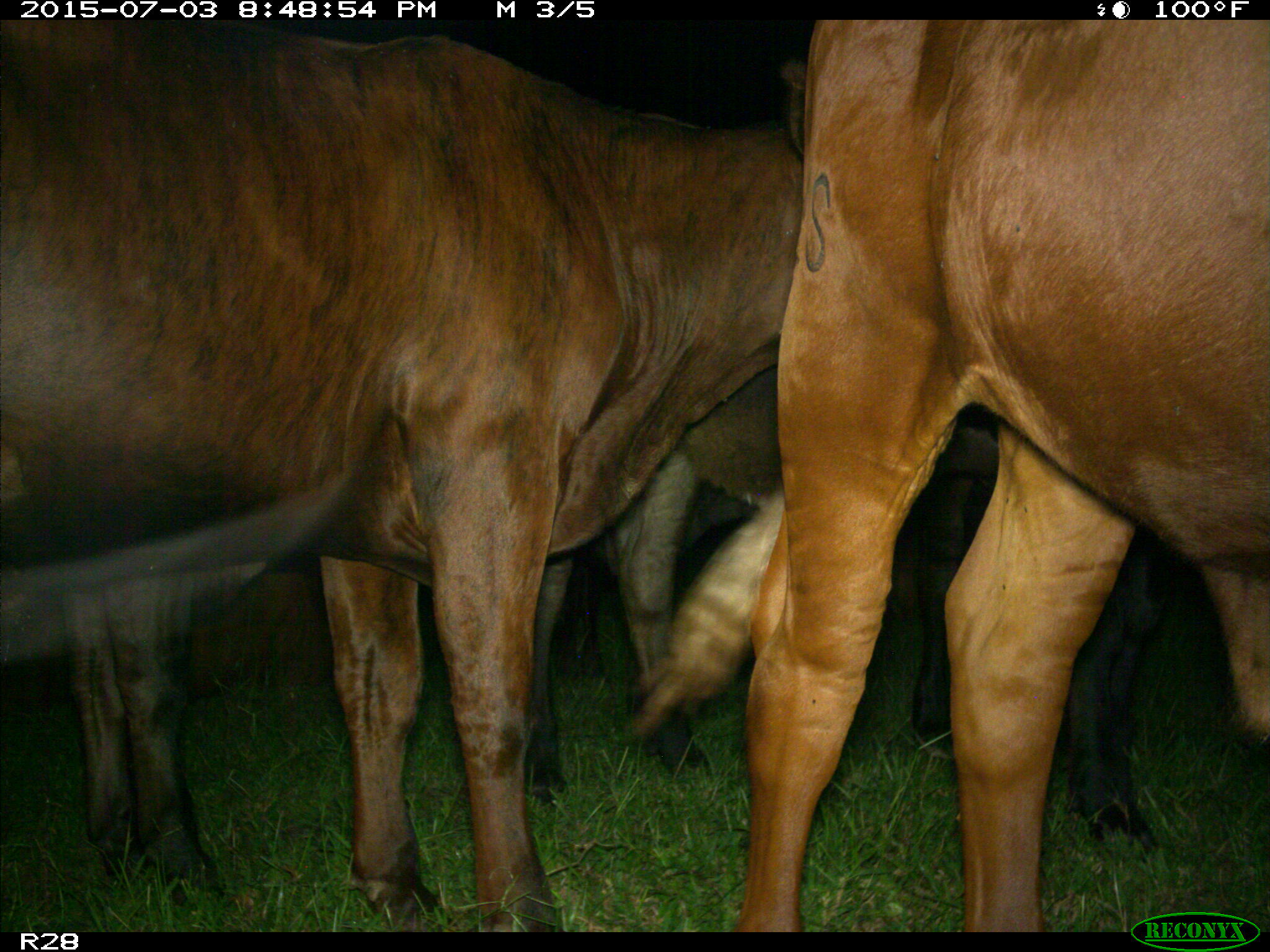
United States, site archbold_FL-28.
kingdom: Animalia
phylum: Chordata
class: Mammalia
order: Artiodactyla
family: Bovidae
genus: Bos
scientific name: Bos taurus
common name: domestic cow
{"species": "Bos taurus (domestic cow)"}